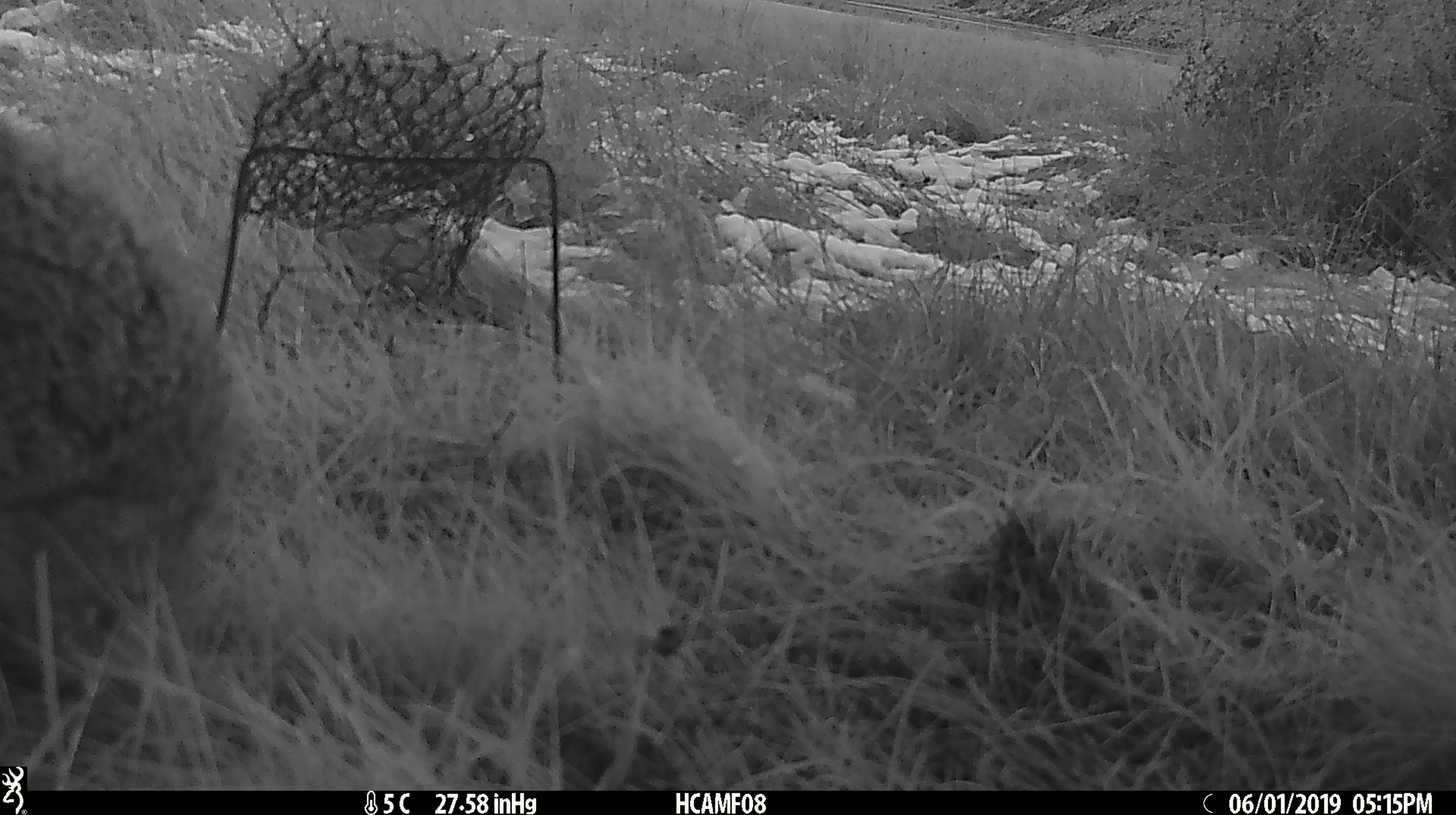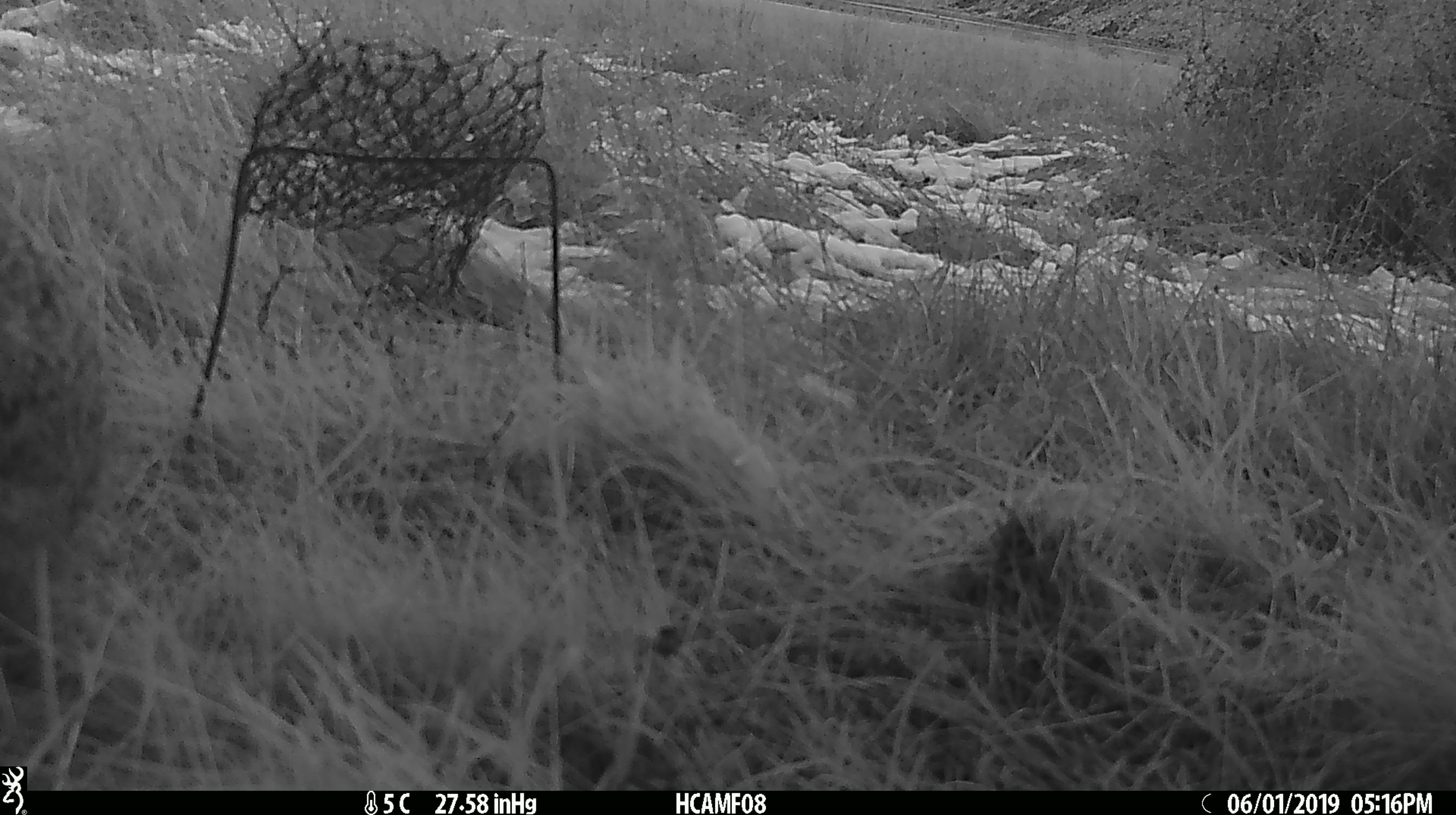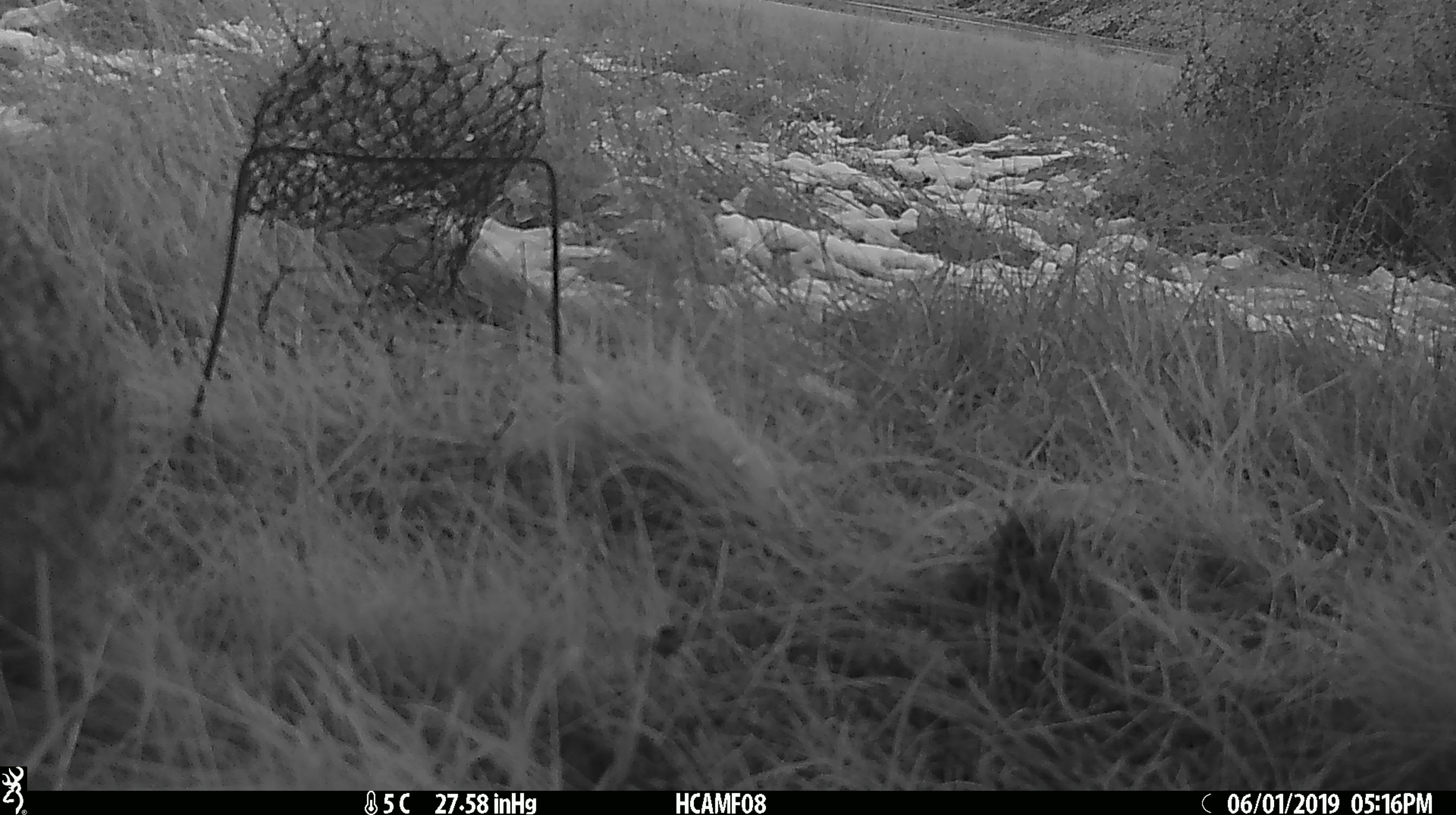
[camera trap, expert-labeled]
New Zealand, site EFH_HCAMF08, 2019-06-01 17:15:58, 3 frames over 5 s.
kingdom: Animalia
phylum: Chordata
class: Mammalia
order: Lagomorpha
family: Leporidae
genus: Lepus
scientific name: Lepus europaeus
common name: brown hare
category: hare